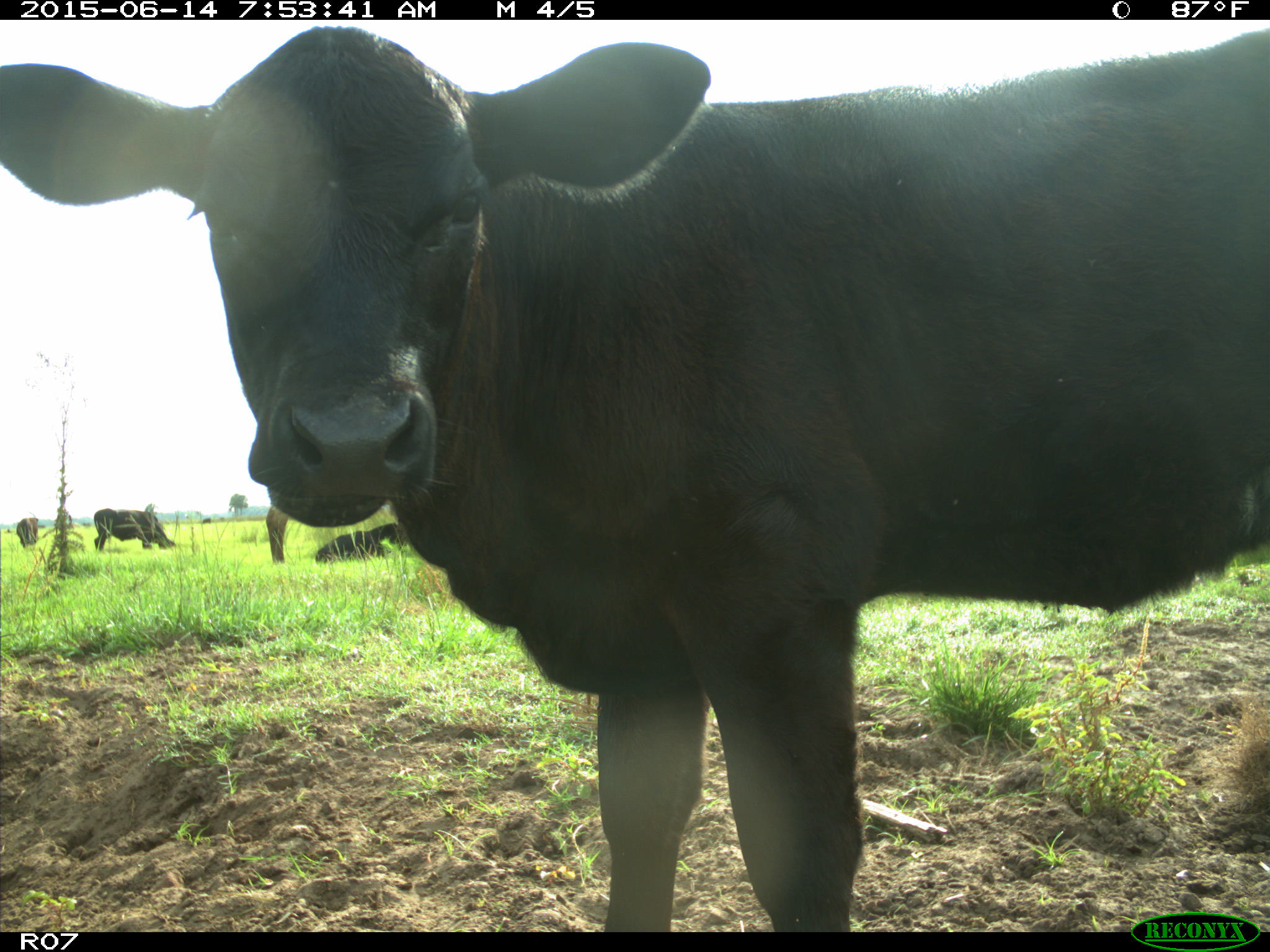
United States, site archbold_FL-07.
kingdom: Animalia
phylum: Chordata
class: Mammalia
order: Artiodactyla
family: Bovidae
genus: Bos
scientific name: Bos taurus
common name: domestic cow